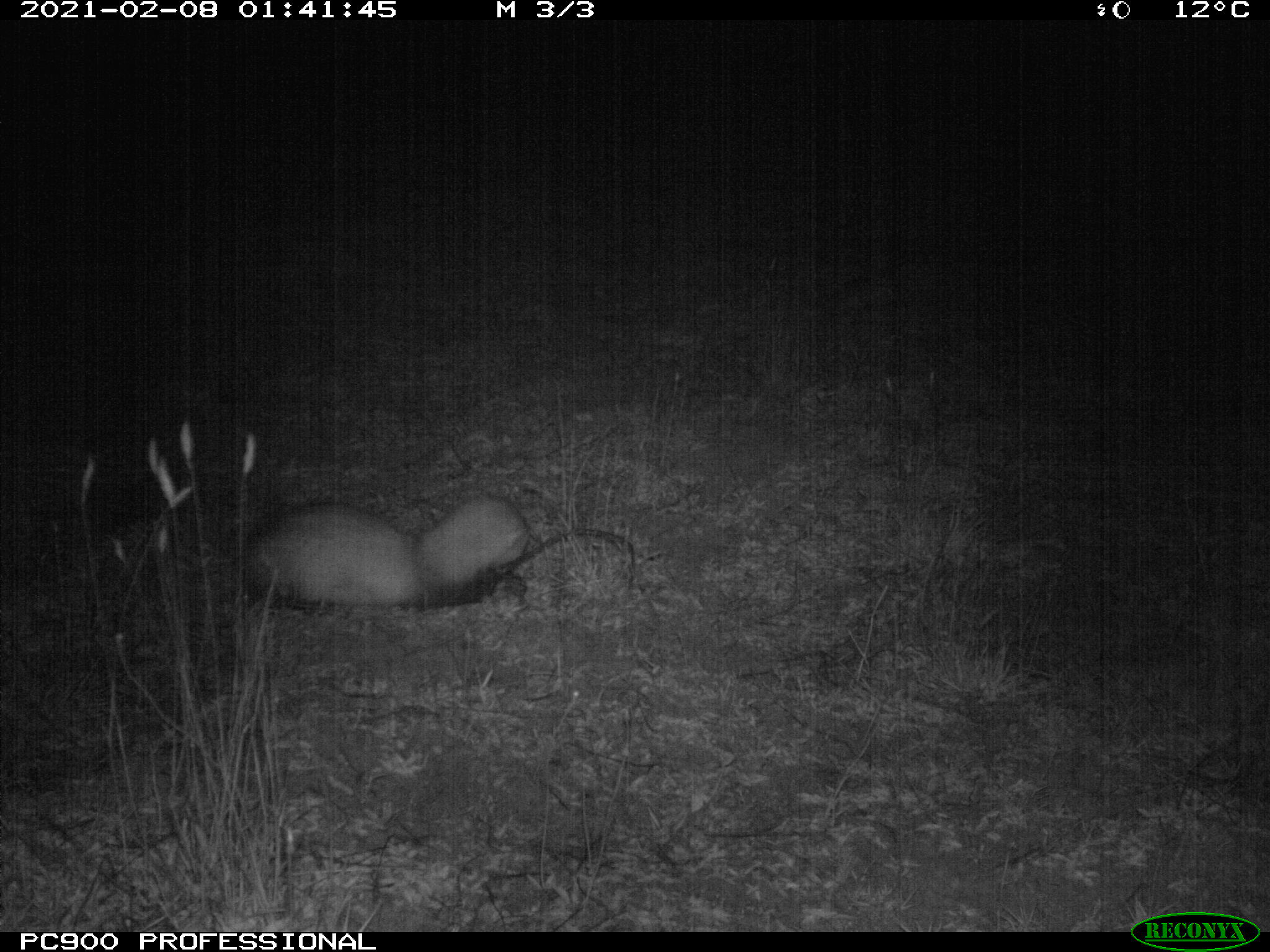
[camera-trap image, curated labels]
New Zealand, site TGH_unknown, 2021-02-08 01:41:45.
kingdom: Animalia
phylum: Chordata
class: Mammalia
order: Carnivora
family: Mustelidae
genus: Mustela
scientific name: Mustela furo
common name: ferret